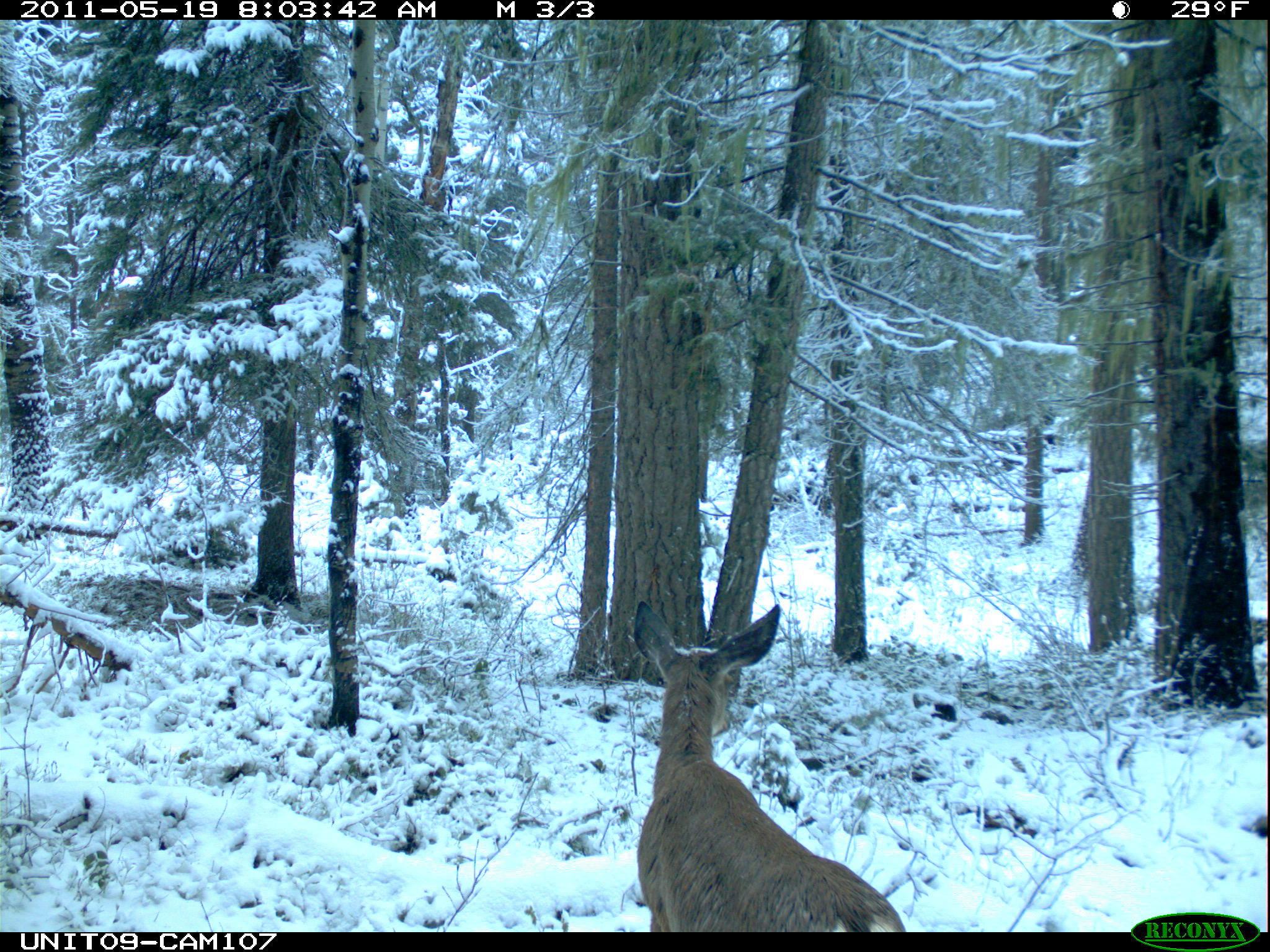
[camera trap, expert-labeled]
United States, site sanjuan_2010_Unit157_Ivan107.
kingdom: Animalia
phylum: Chordata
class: Mammalia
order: Artiodactyla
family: Cervidae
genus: Odocoileus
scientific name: Odocoileus hemionus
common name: mule deer